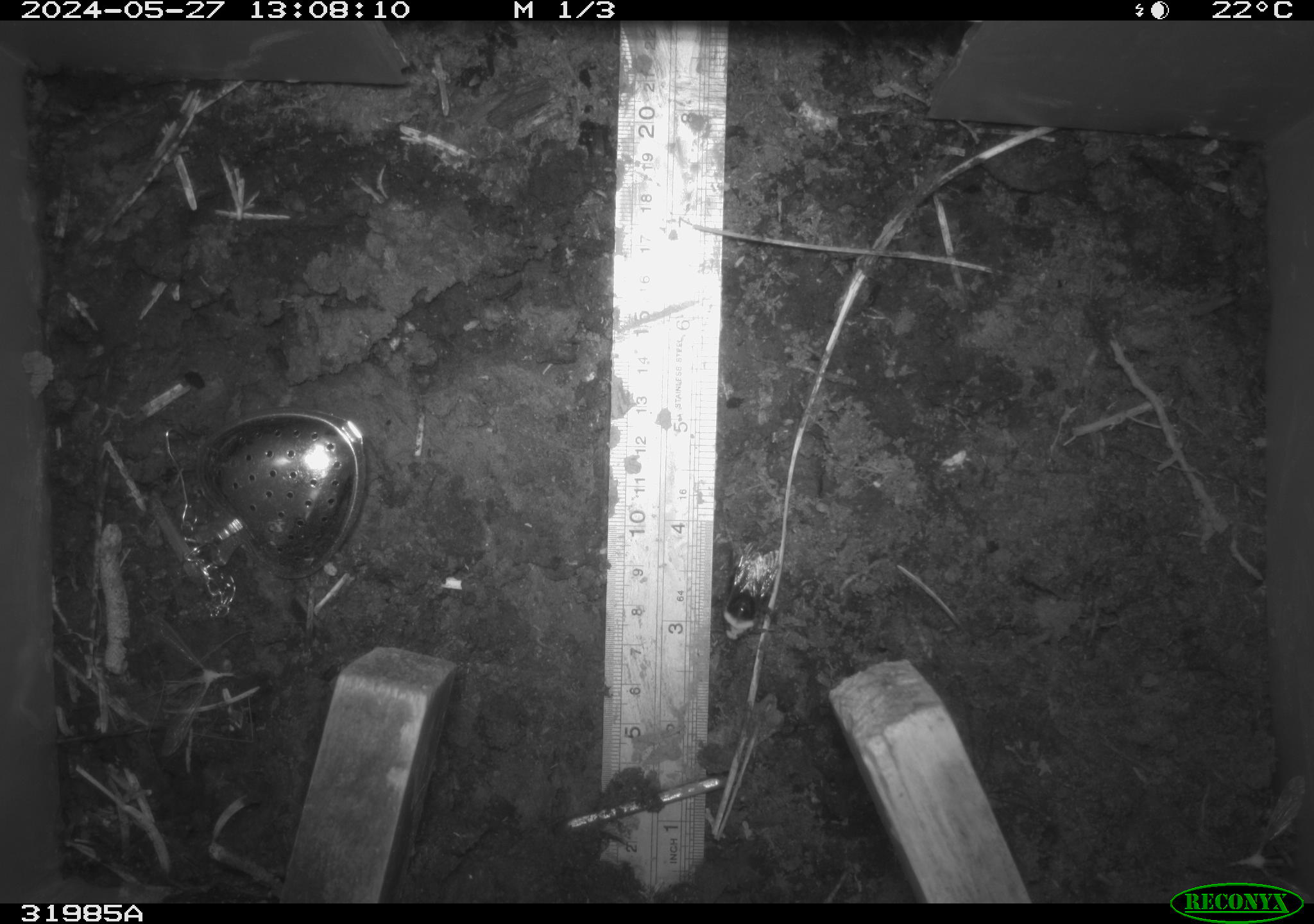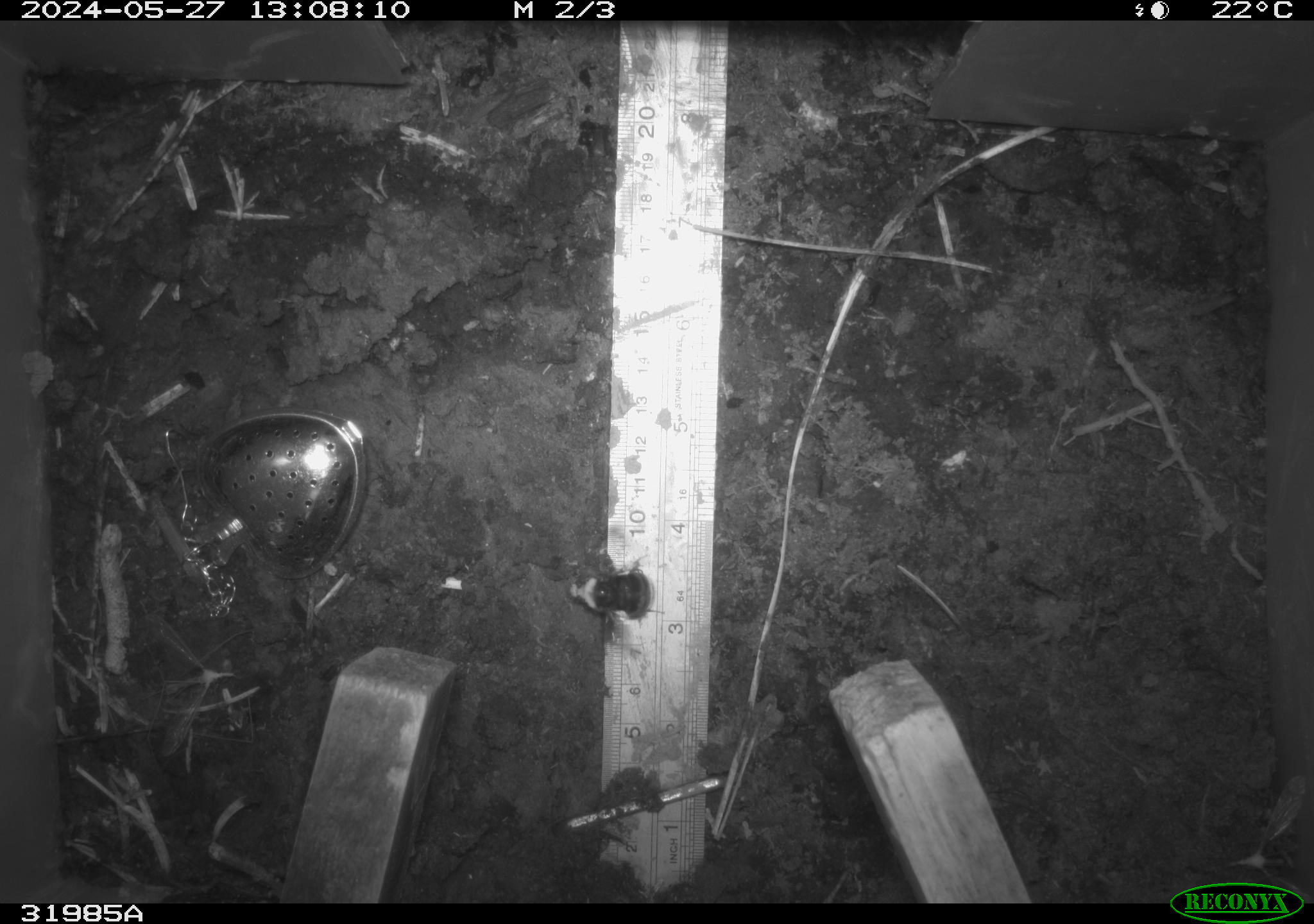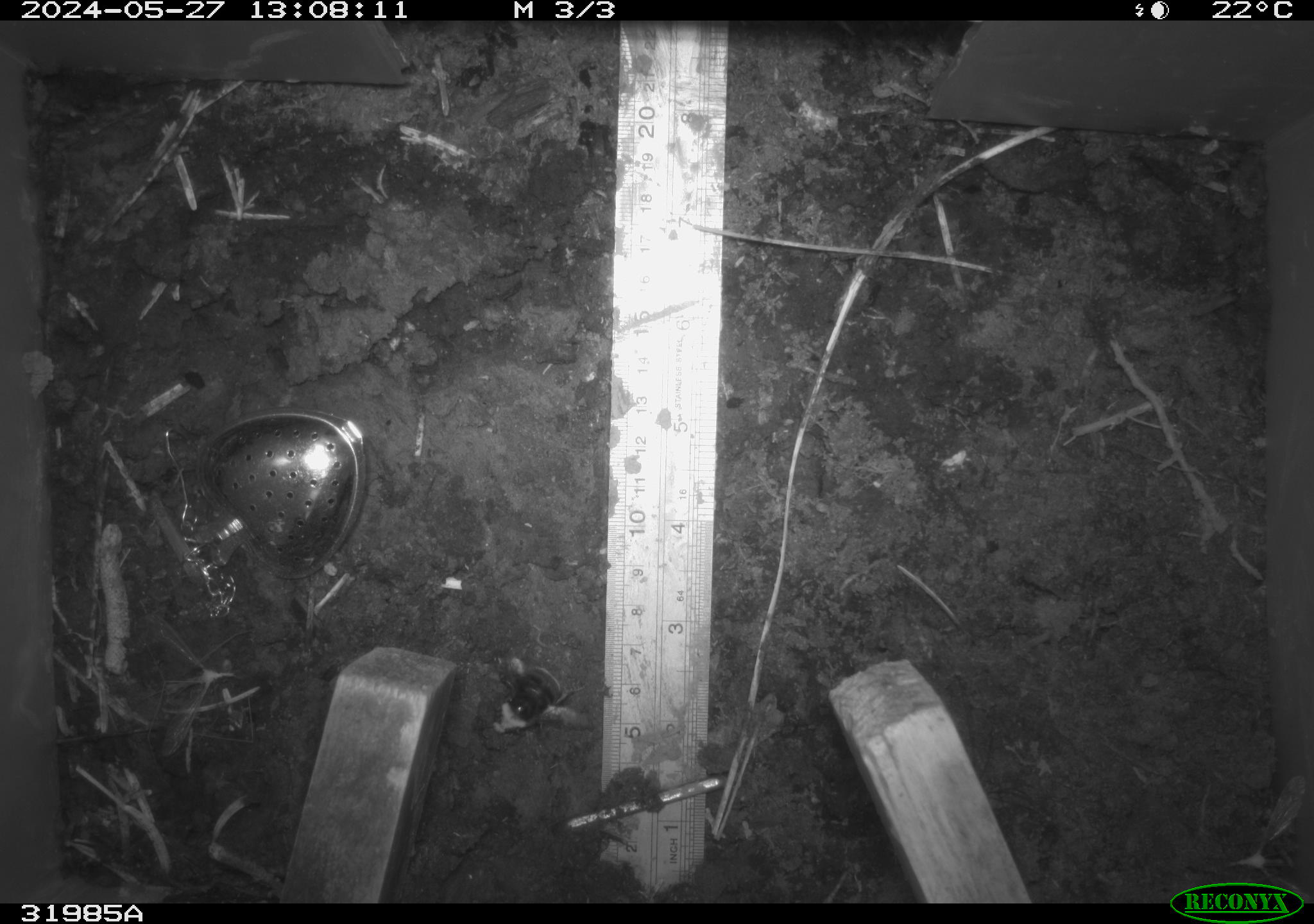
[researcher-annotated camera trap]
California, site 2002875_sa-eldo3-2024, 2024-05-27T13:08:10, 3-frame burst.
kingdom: Animalia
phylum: Arthropoda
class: Insecta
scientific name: Insecta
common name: insect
Insect (Insecta).